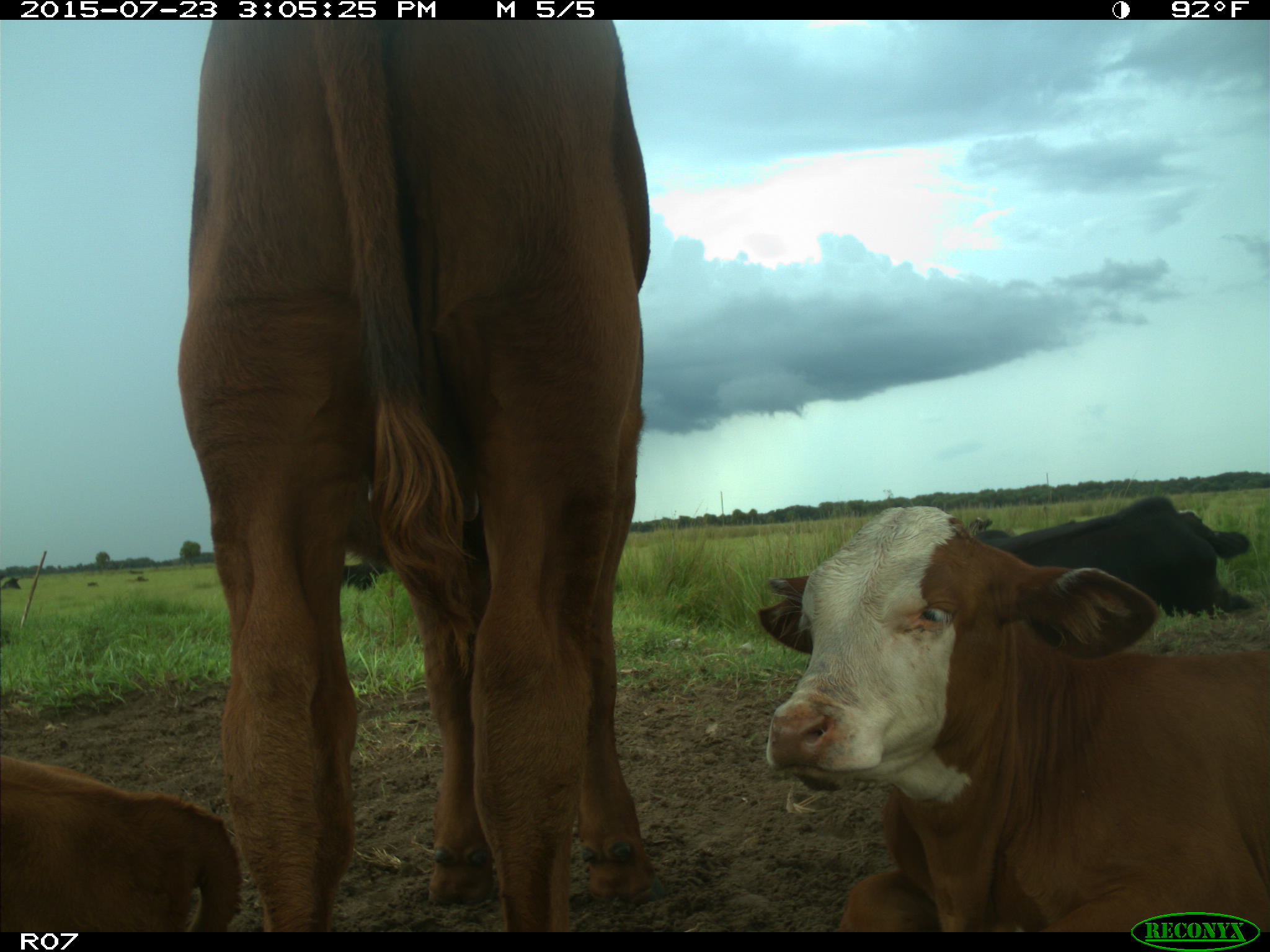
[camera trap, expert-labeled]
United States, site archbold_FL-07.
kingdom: Animalia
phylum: Chordata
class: Mammalia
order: Artiodactyla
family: Bovidae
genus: Bos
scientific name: Bos taurus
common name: domestic cow